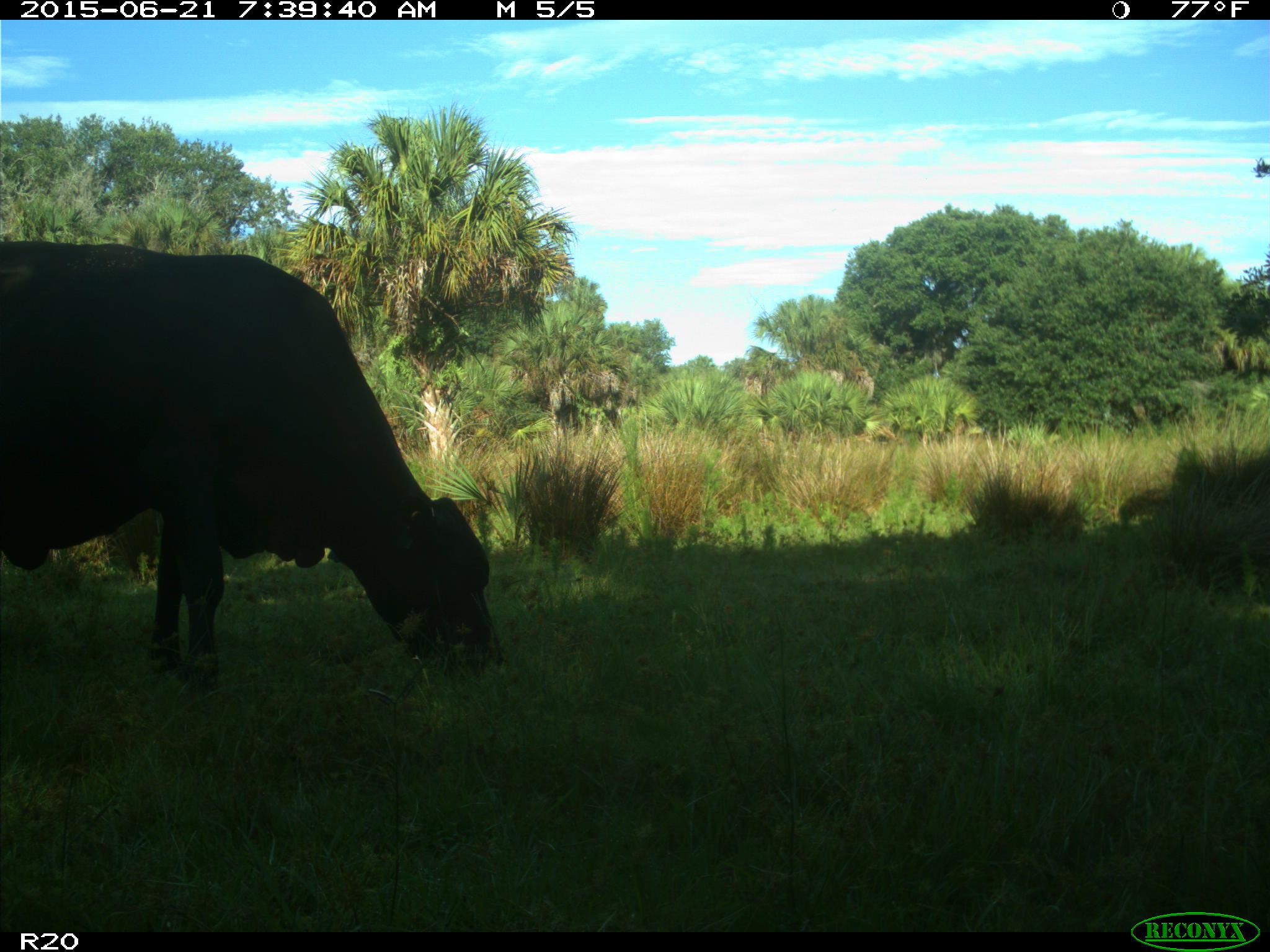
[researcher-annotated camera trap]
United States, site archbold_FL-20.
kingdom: Animalia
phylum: Chordata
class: Mammalia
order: Artiodactyla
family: Bovidae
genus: Bos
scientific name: Bos taurus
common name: domestic cow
Bos taurus (domestic cow).